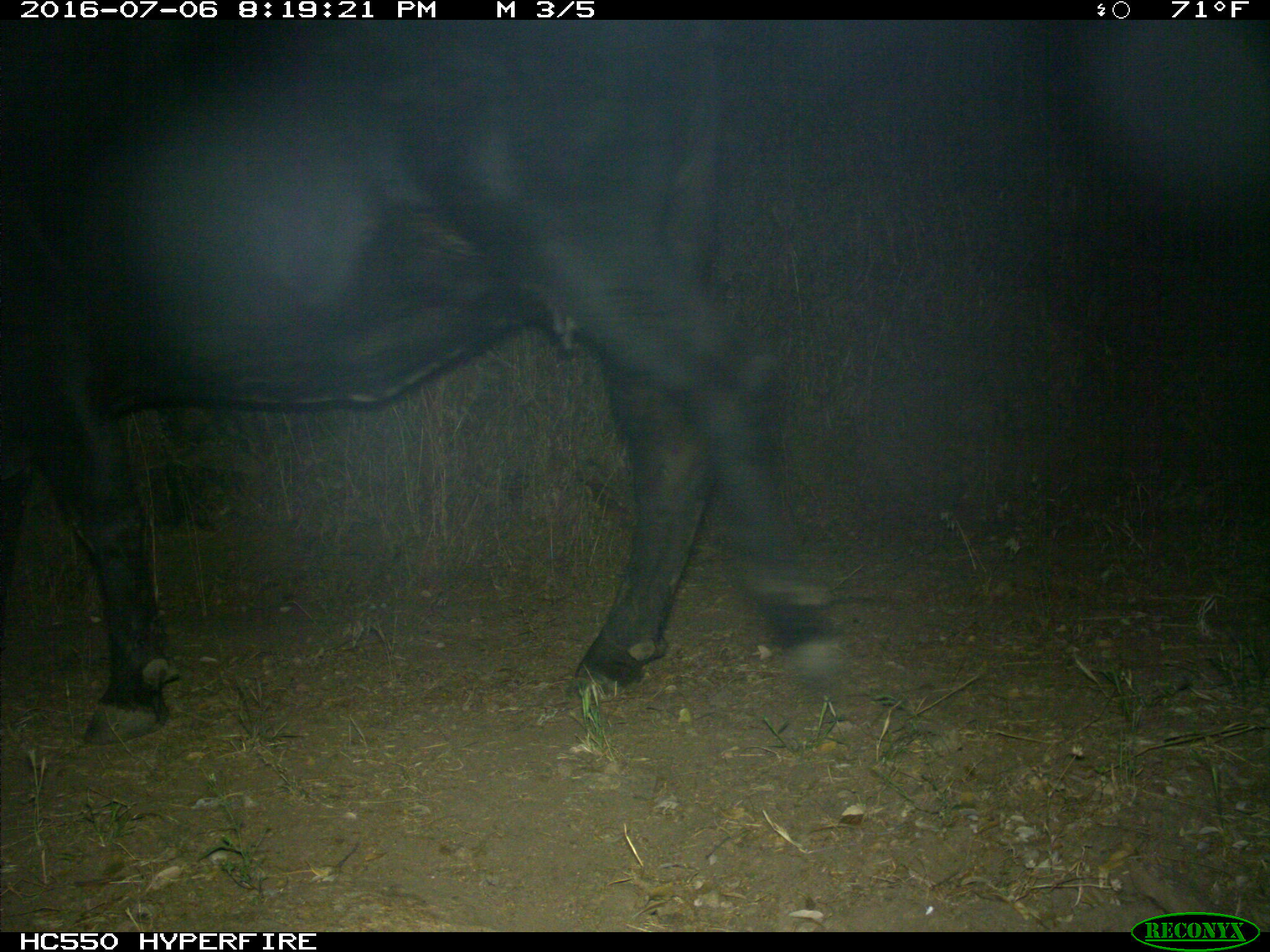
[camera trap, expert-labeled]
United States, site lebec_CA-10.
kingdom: Animalia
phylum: Chordata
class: Mammalia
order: Artiodactyla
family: Bovidae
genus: Bos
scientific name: Bos taurus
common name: domestic cow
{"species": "Bos taurus (domestic cow)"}